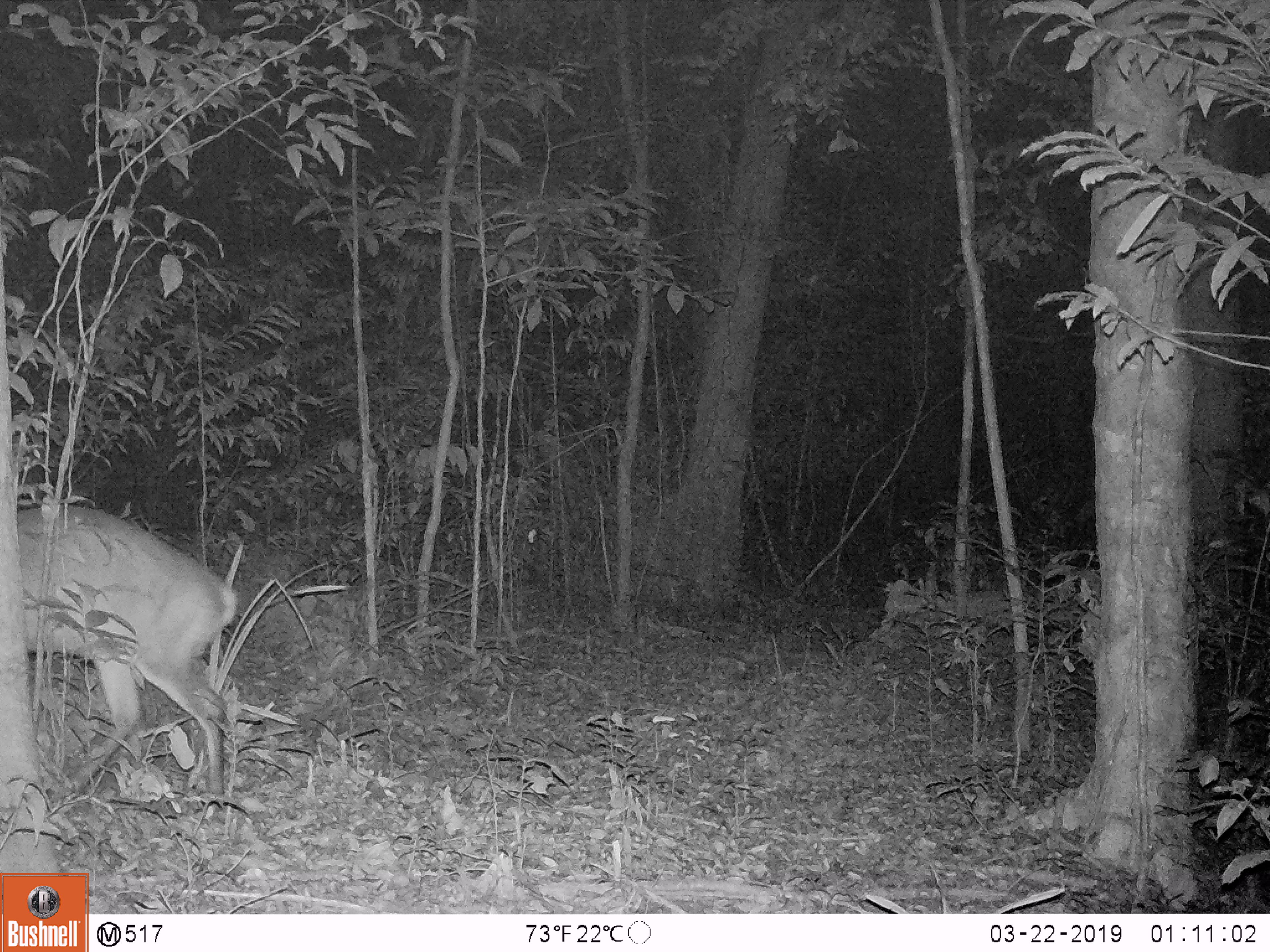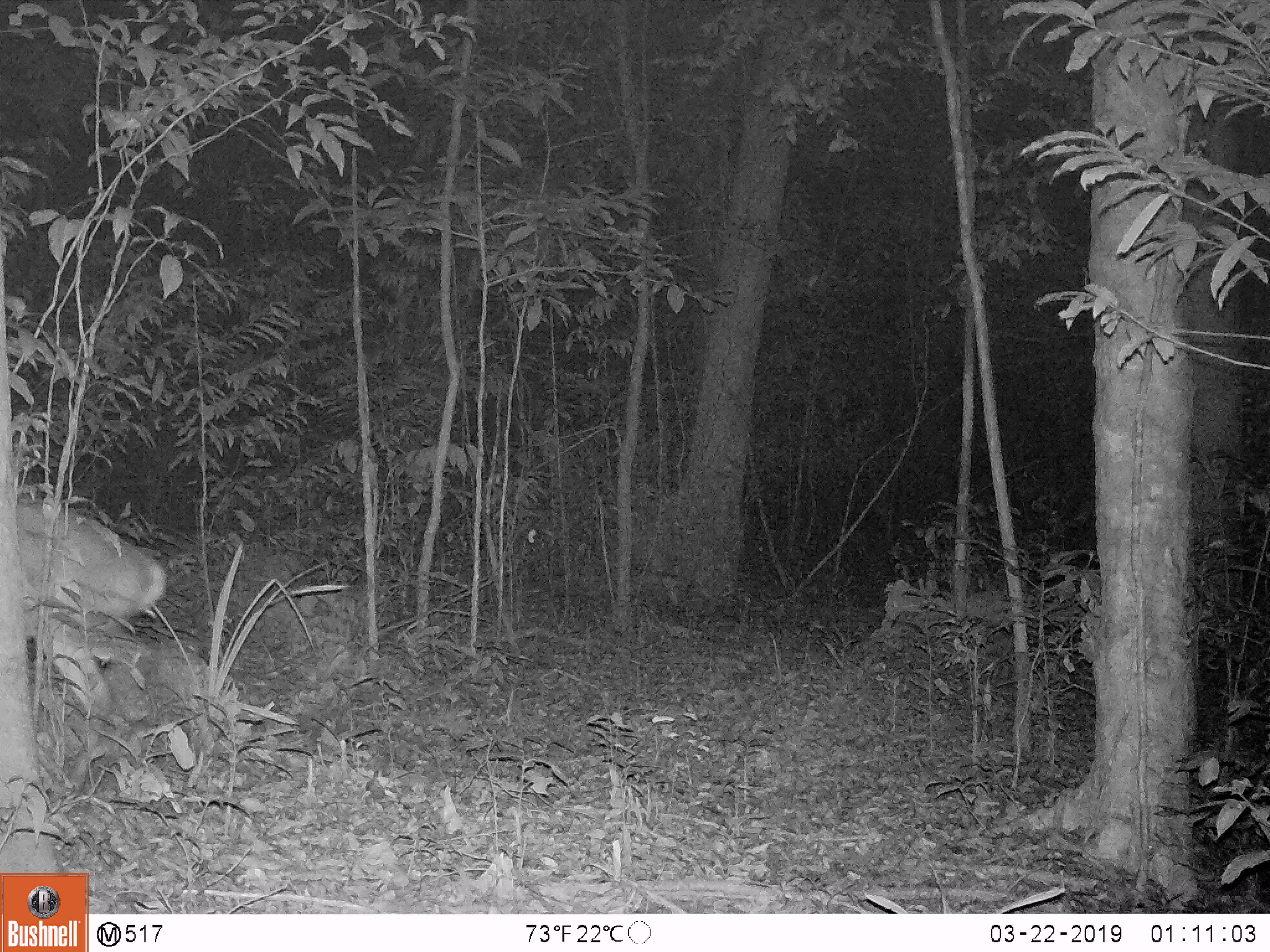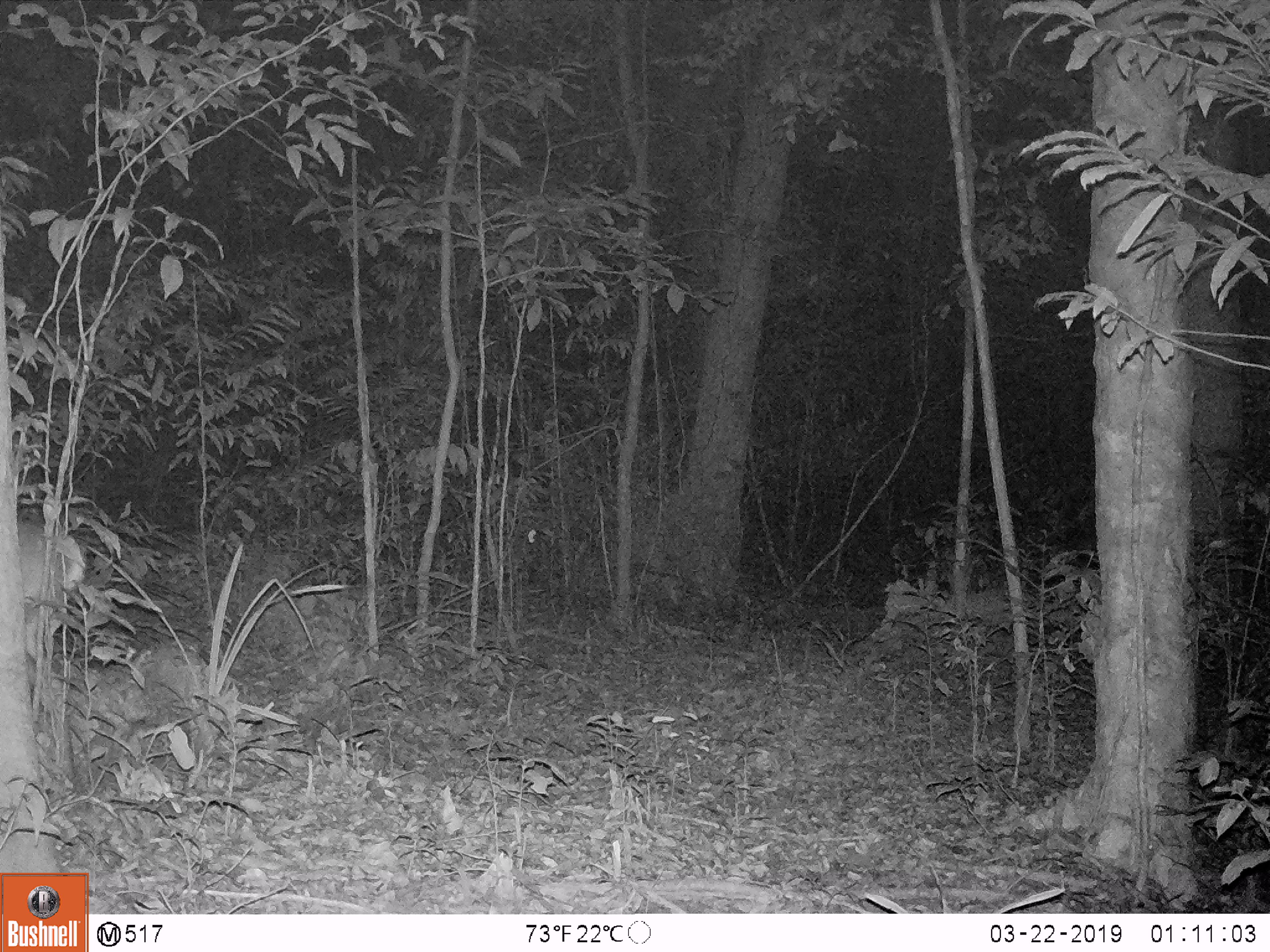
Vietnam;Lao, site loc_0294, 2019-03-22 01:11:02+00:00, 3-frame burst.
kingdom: Animalia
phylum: Chordata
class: Mammalia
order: Artiodactyla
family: Cervidae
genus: Muntiacus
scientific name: Muntiacus vuquangensis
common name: large-antlered muntjac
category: large antlered muntjac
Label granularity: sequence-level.